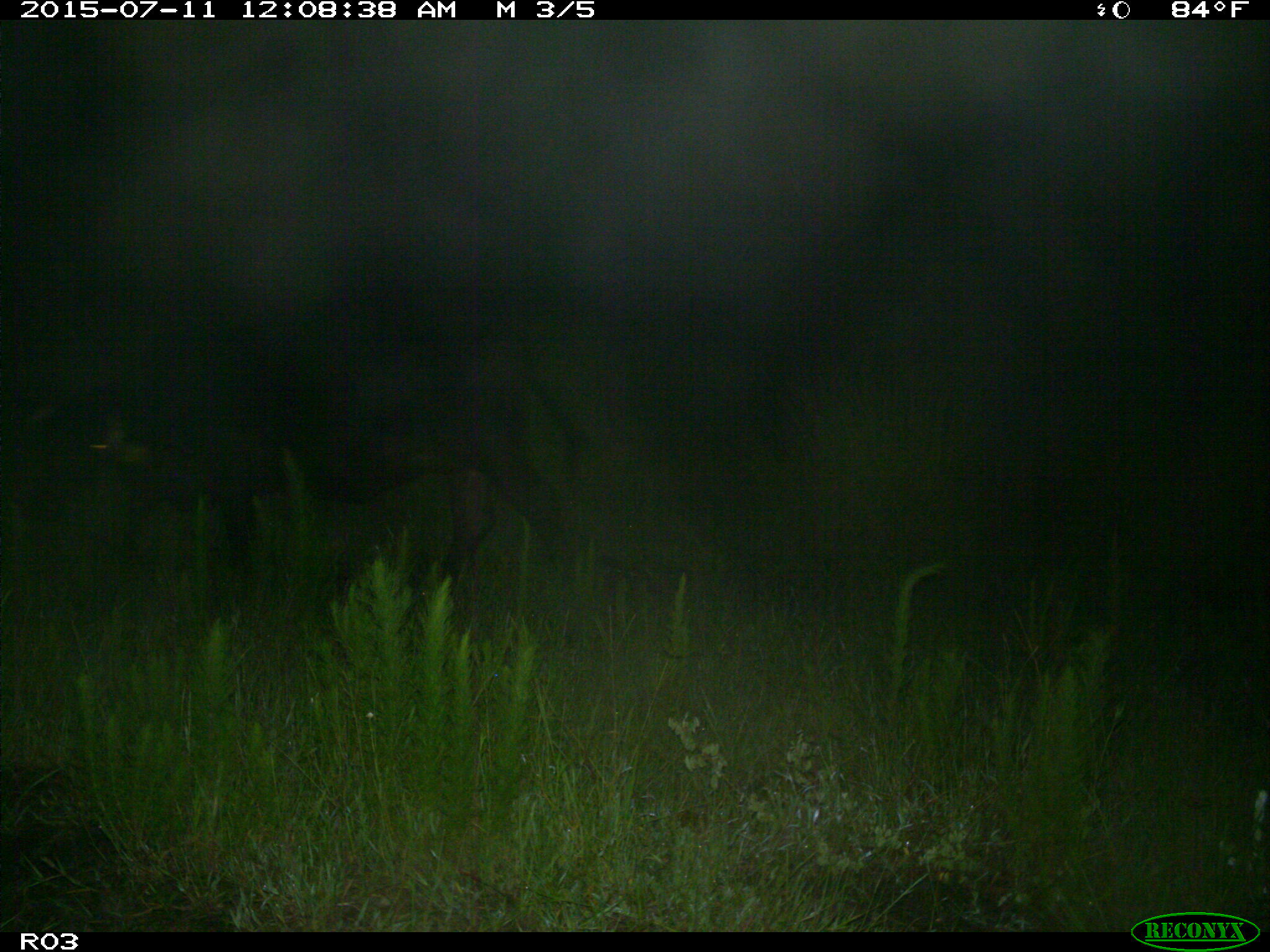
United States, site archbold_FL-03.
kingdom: Animalia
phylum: Chordata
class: Mammalia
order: Artiodactyla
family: Bovidae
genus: Bos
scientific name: Bos taurus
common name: domestic cow